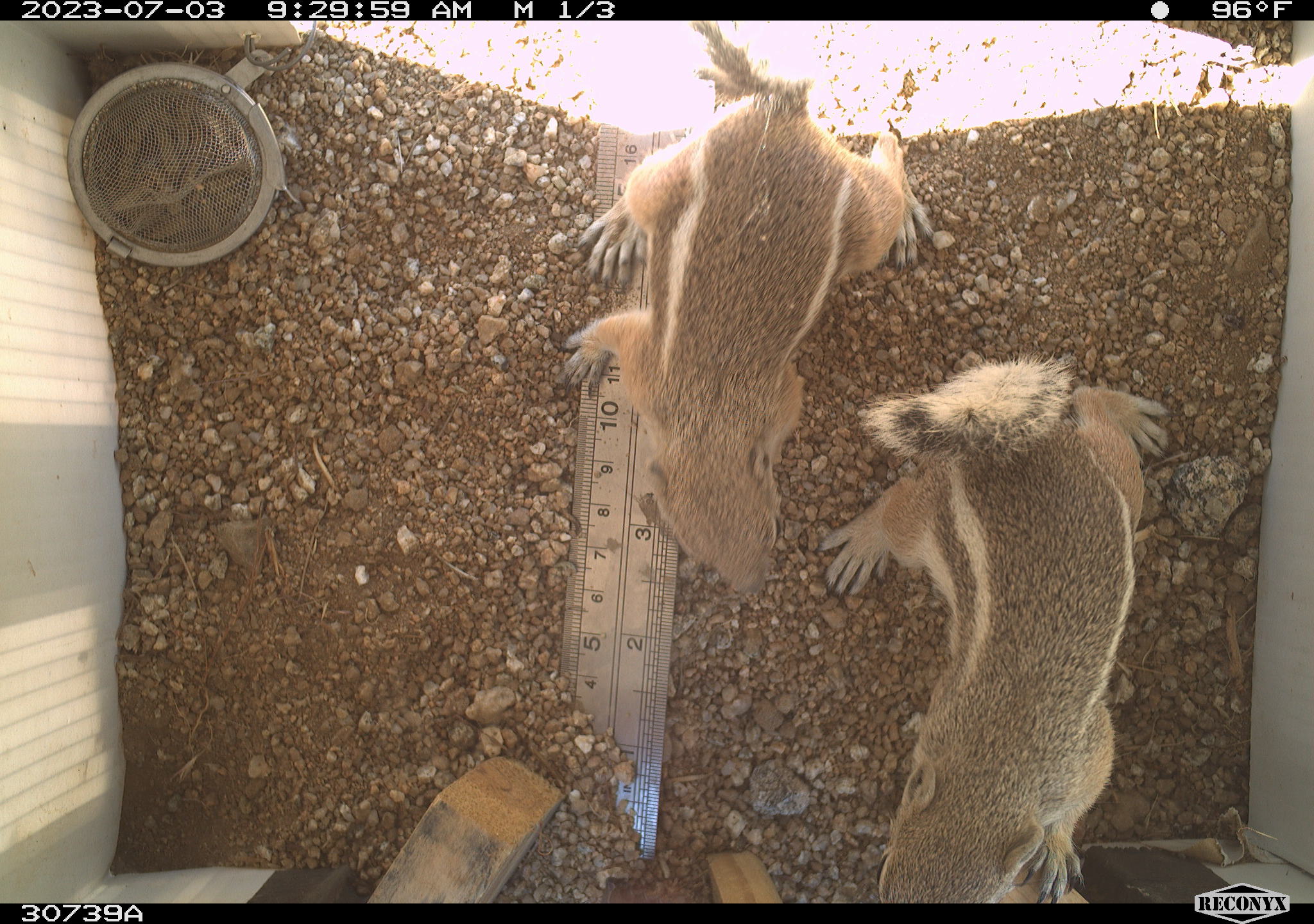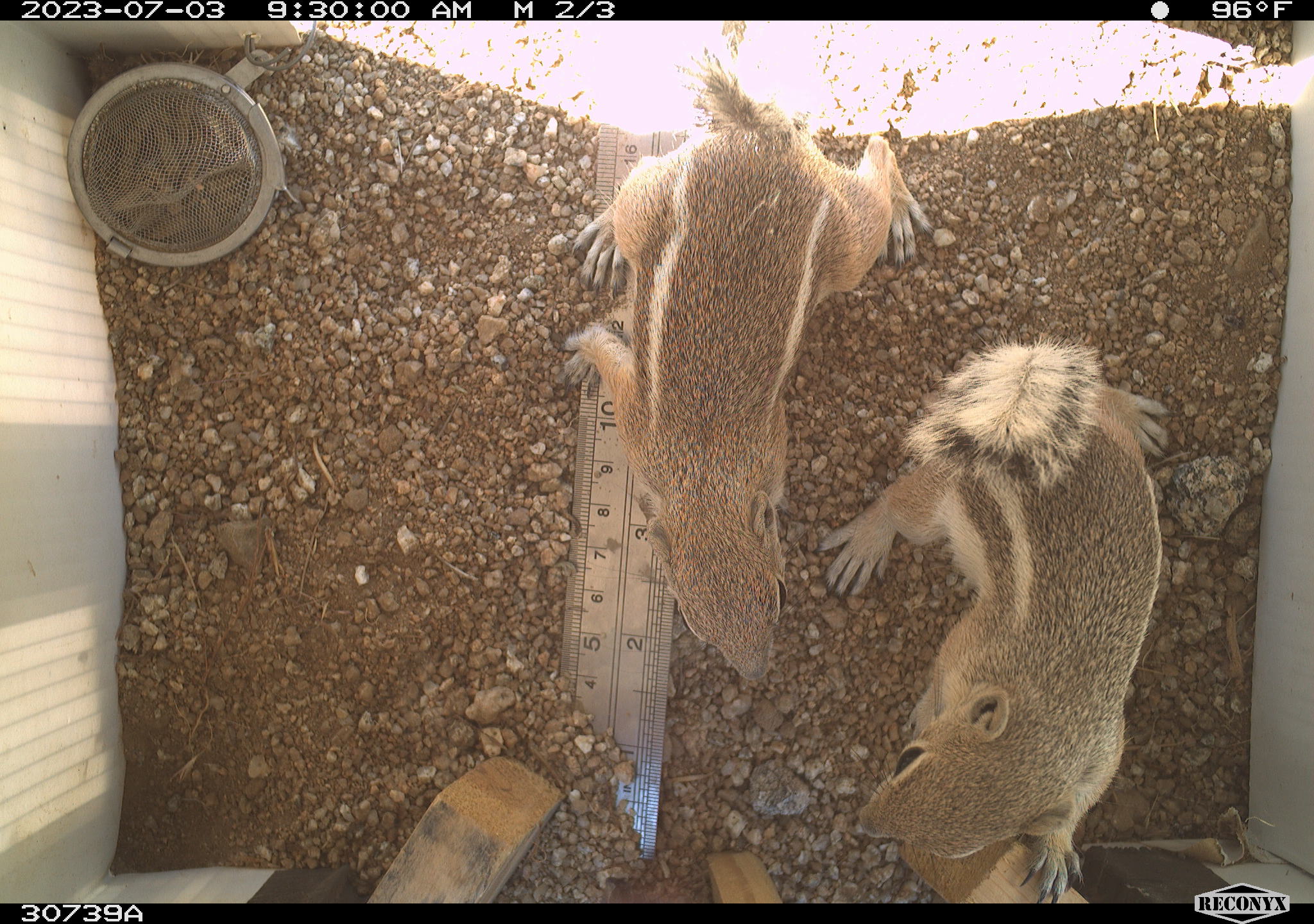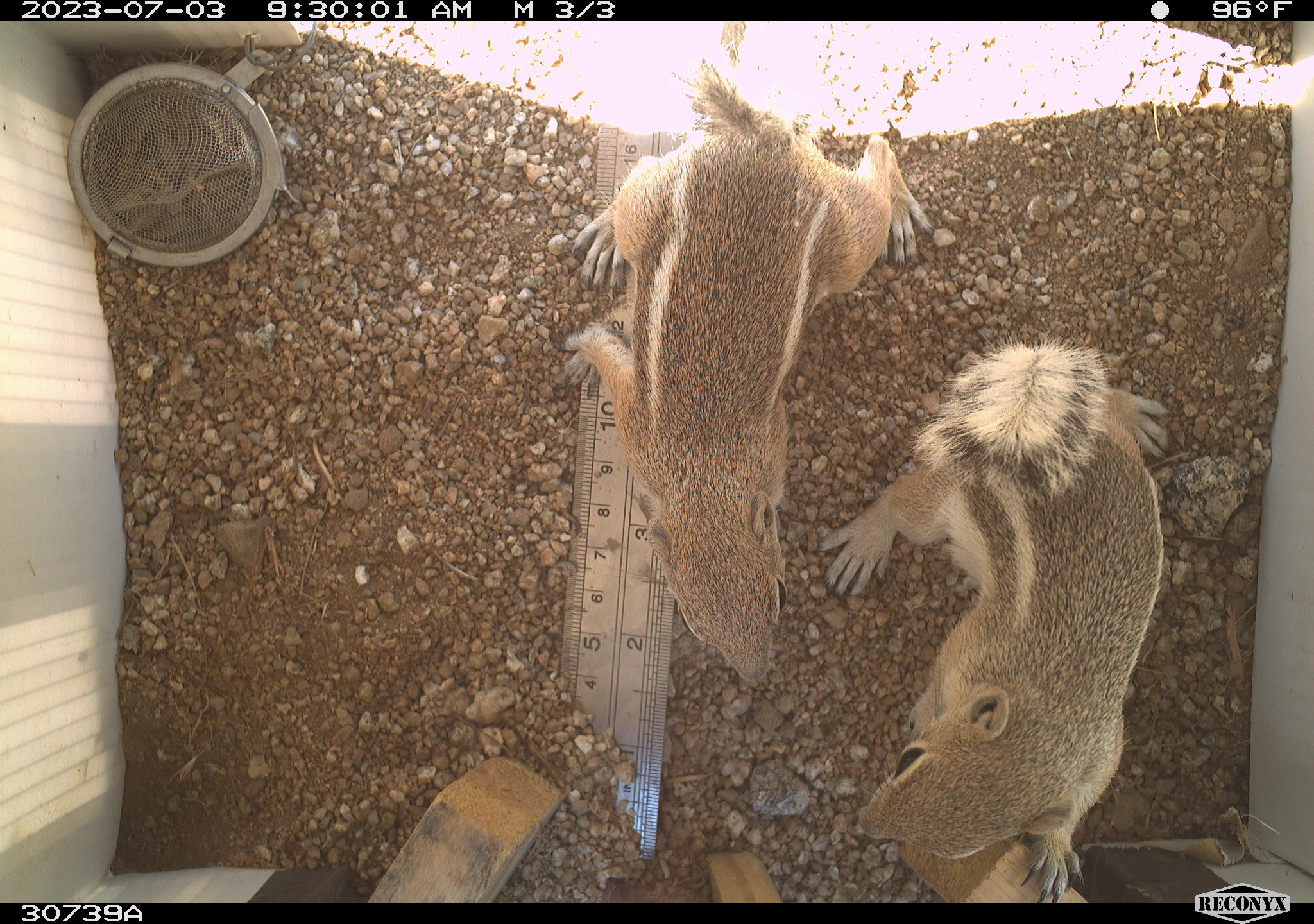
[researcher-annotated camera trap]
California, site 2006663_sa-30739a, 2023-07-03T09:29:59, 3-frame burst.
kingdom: Animalia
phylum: Chordata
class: Mammalia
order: Rodentia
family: Sciuridae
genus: Ammospermophilus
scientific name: Ammospermophilus leucurus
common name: white-tailed antelope squirrel